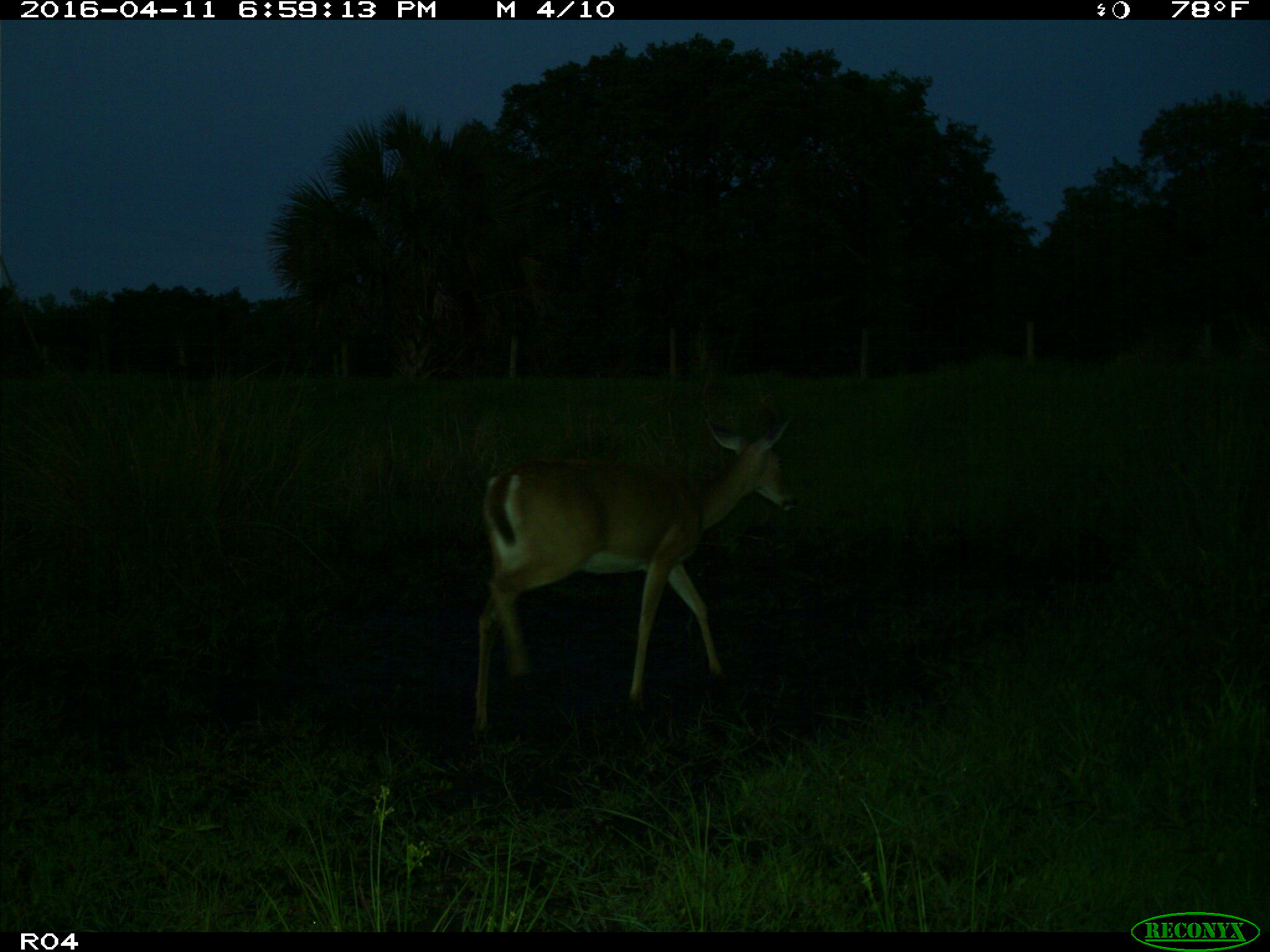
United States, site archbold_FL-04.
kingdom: Animalia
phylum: Chordata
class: Mammalia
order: Artiodactyla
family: Cervidae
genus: Odocoileus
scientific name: Odocoileus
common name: deer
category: unidentified deer